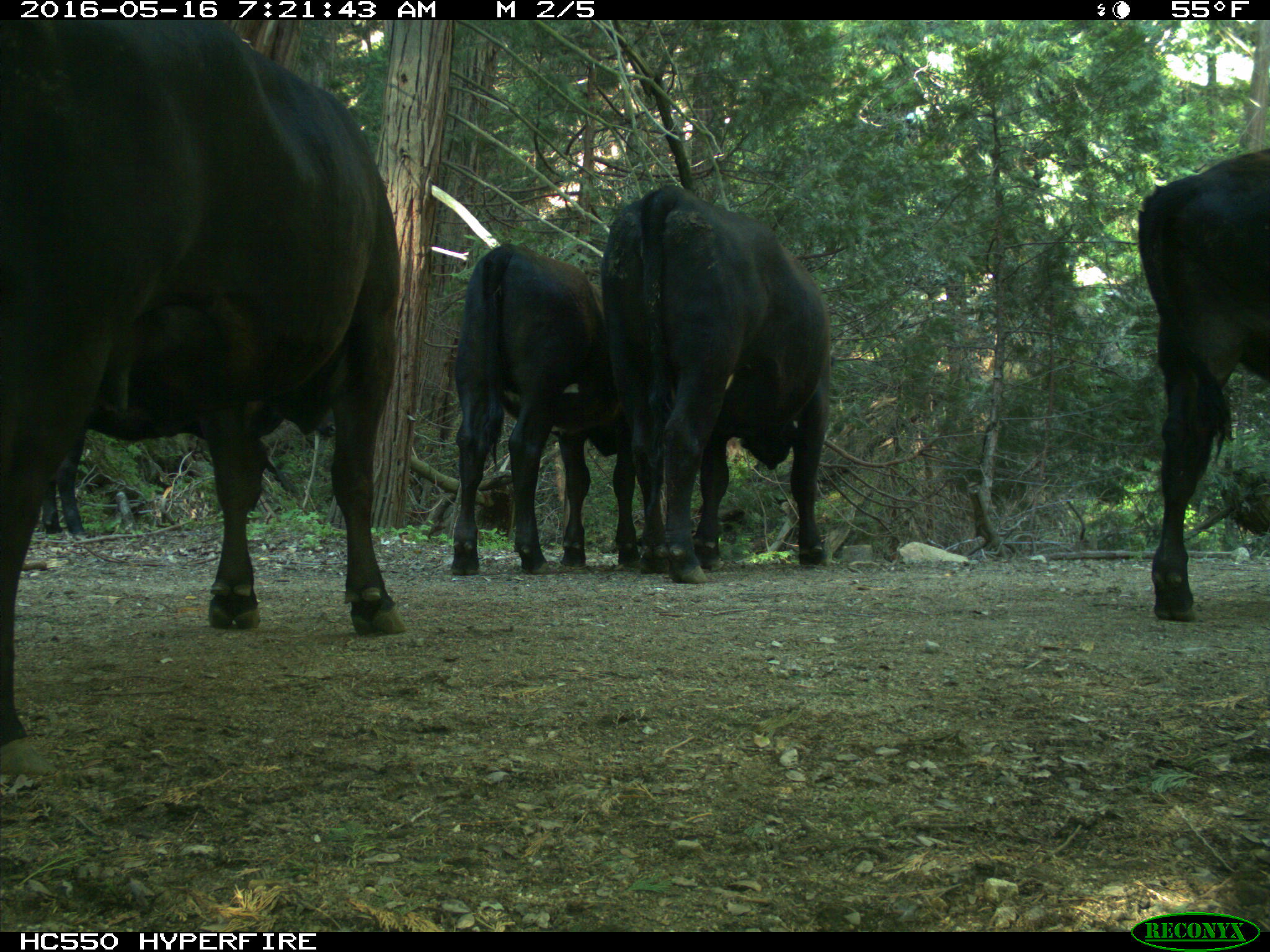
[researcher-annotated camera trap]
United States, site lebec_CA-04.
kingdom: Animalia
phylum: Chordata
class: Mammalia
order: Artiodactyla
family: Bovidae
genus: Bos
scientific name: Bos taurus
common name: domestic cow